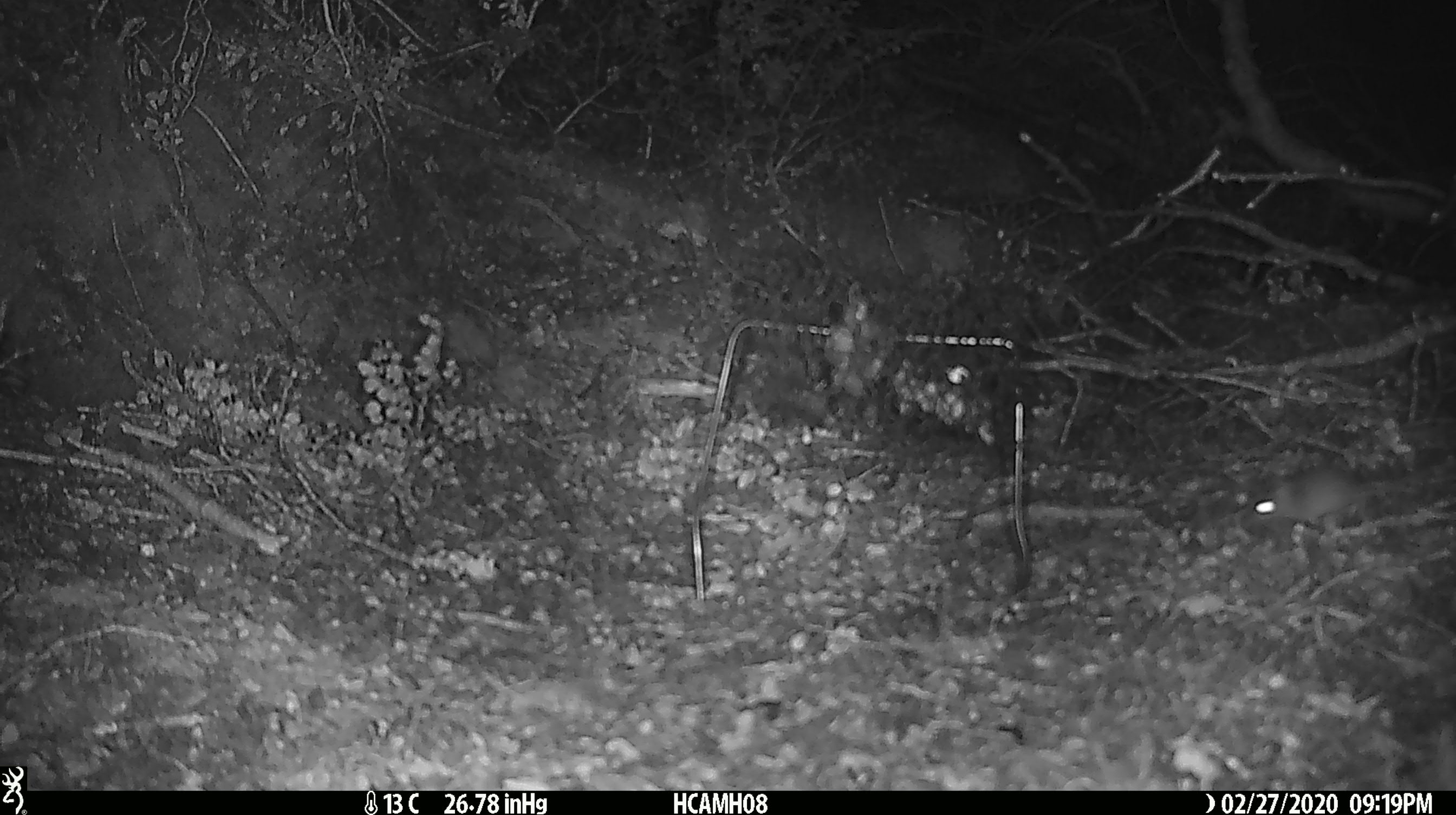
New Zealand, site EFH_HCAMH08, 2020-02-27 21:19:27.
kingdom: Animalia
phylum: Chordata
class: Mammalia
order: Rodentia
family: Muridae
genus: Mus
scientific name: Mus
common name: mouse